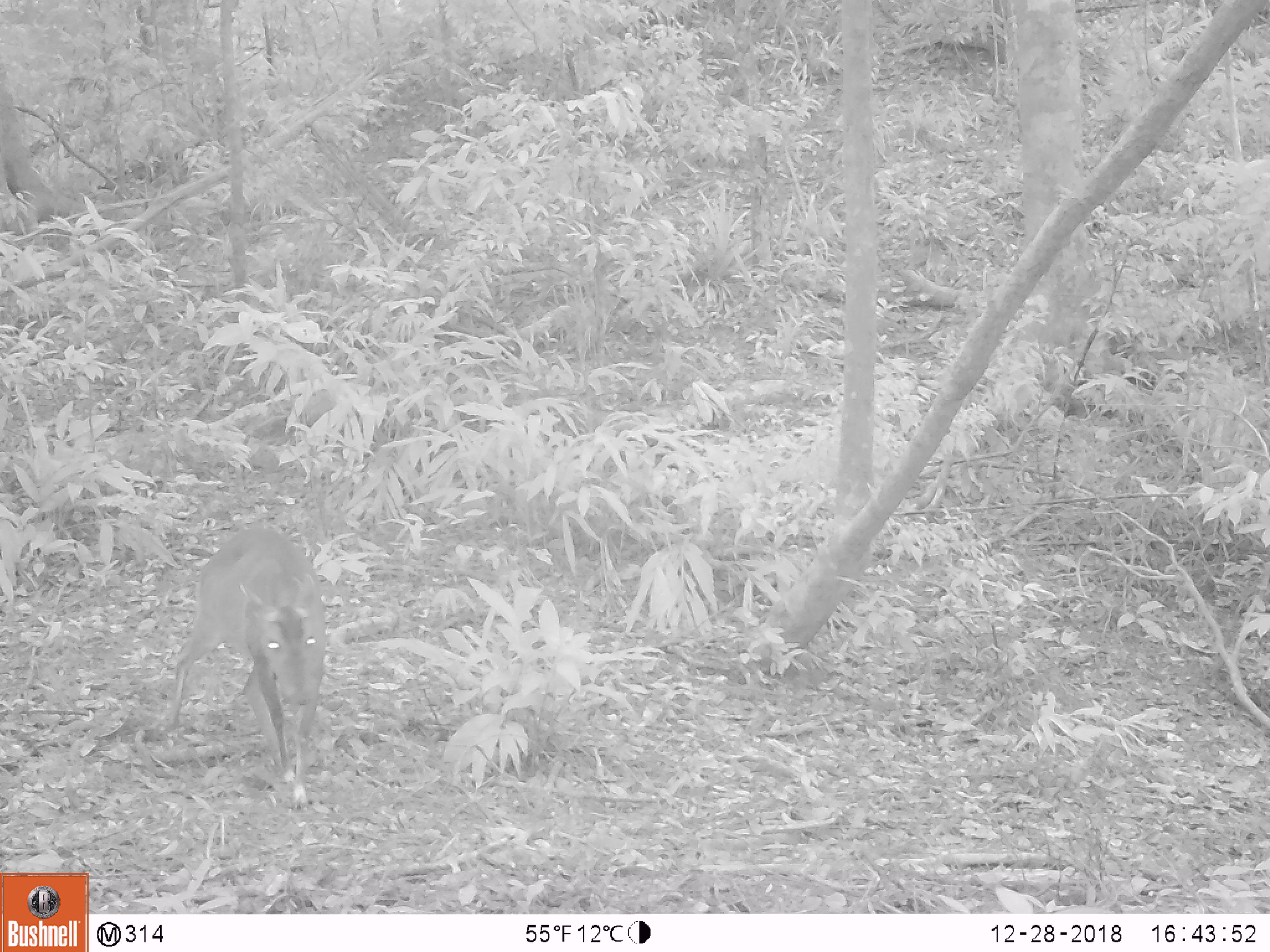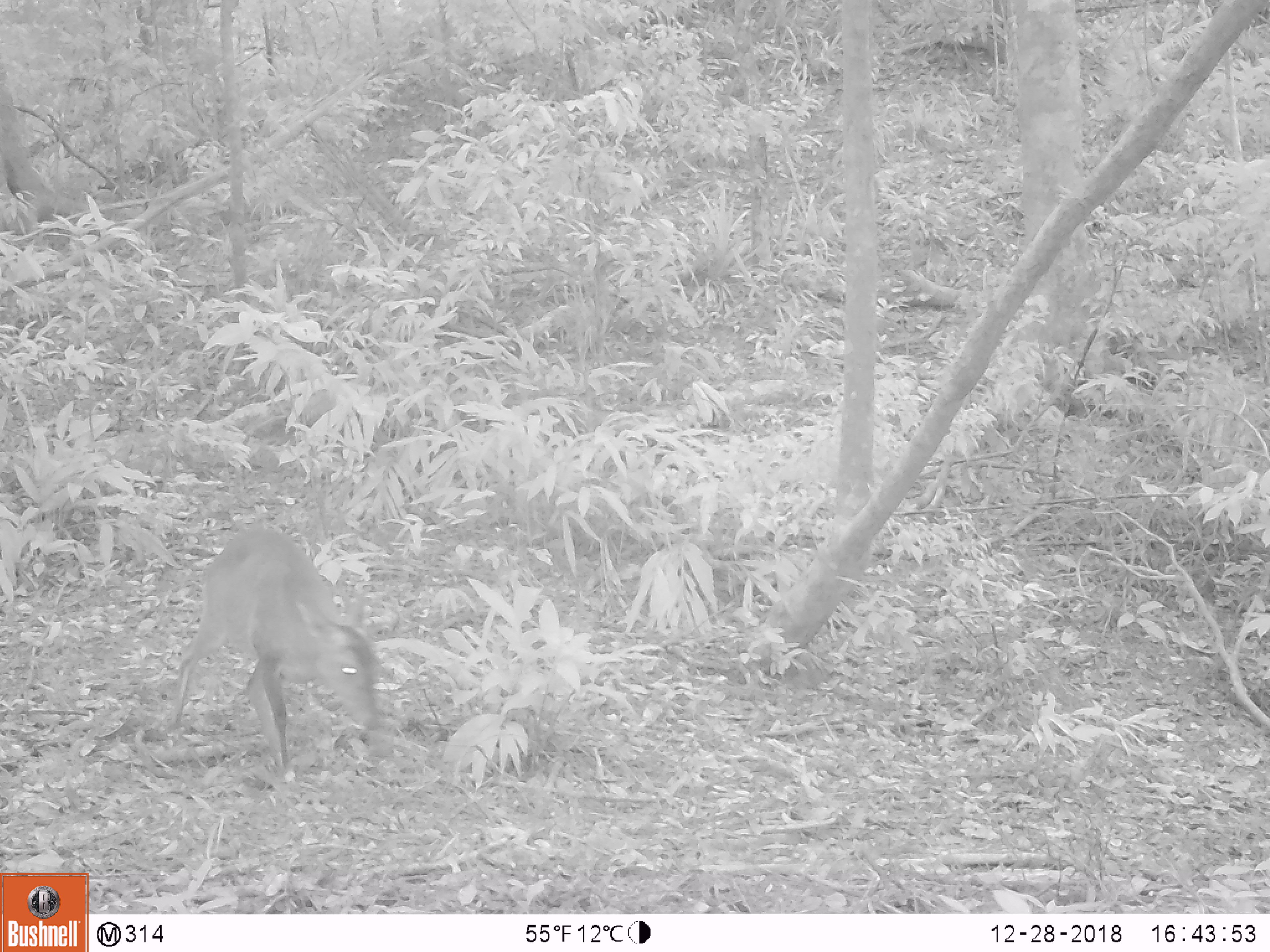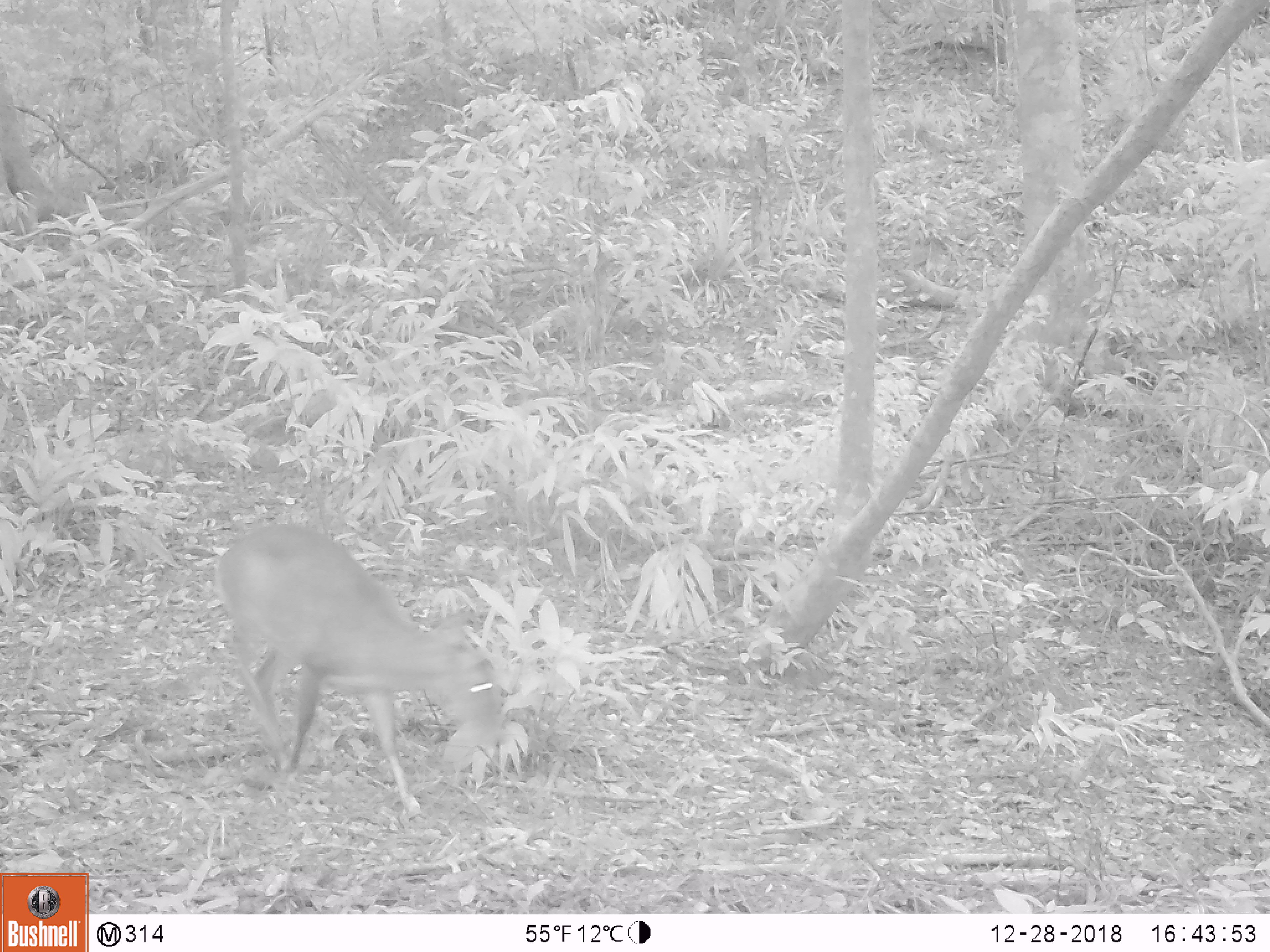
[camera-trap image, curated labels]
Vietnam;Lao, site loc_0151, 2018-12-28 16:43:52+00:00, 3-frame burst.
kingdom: Animalia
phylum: Chordata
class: Mammalia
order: Artiodactyla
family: Cervidae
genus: Muntiacus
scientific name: Muntiacus vuquangensis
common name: large-antlered muntjac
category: large antlered muntjac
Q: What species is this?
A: Large antlered muntjac (large-antlered muntjac) (Muntiacus vuquangensis).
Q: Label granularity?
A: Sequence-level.